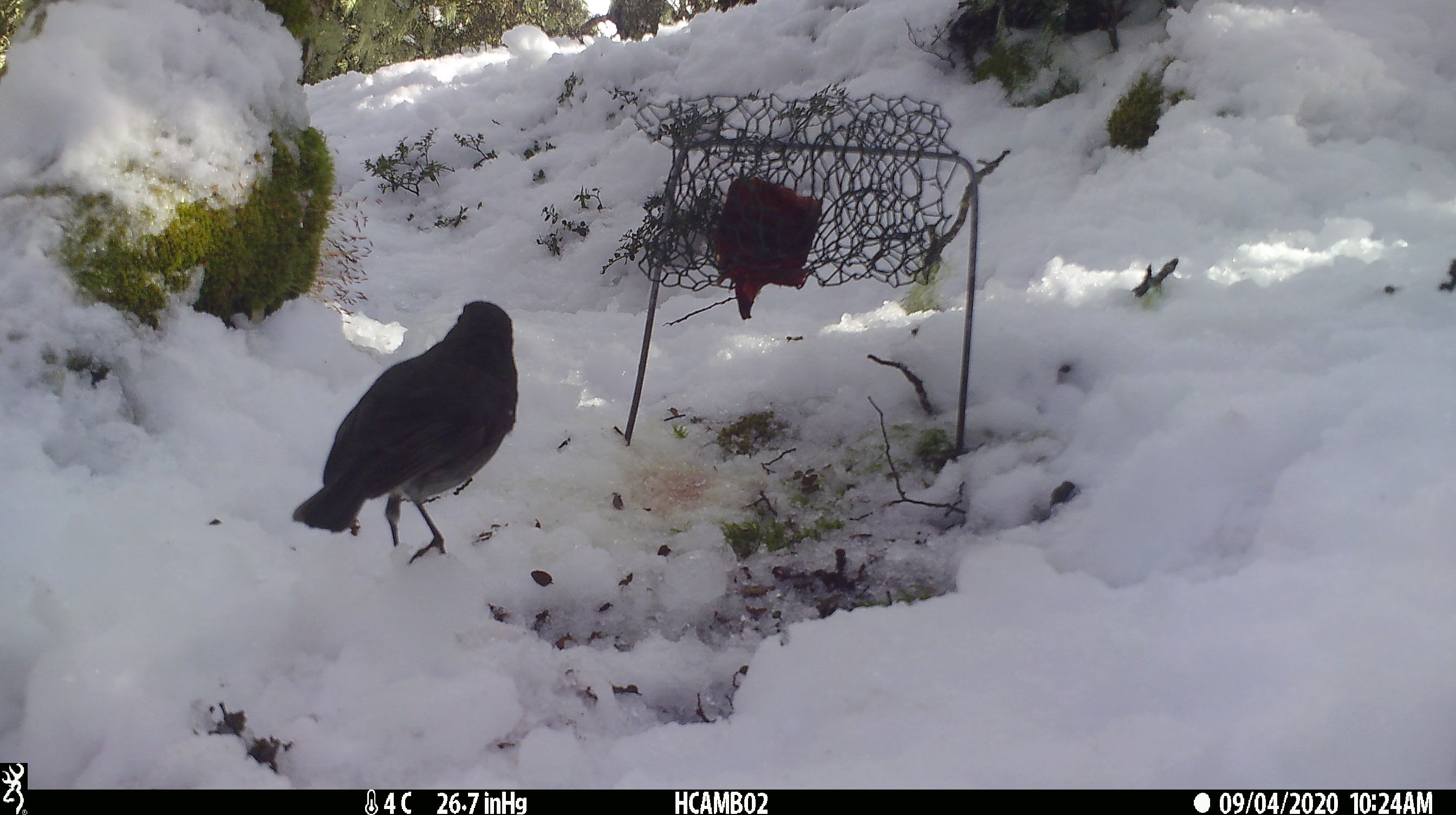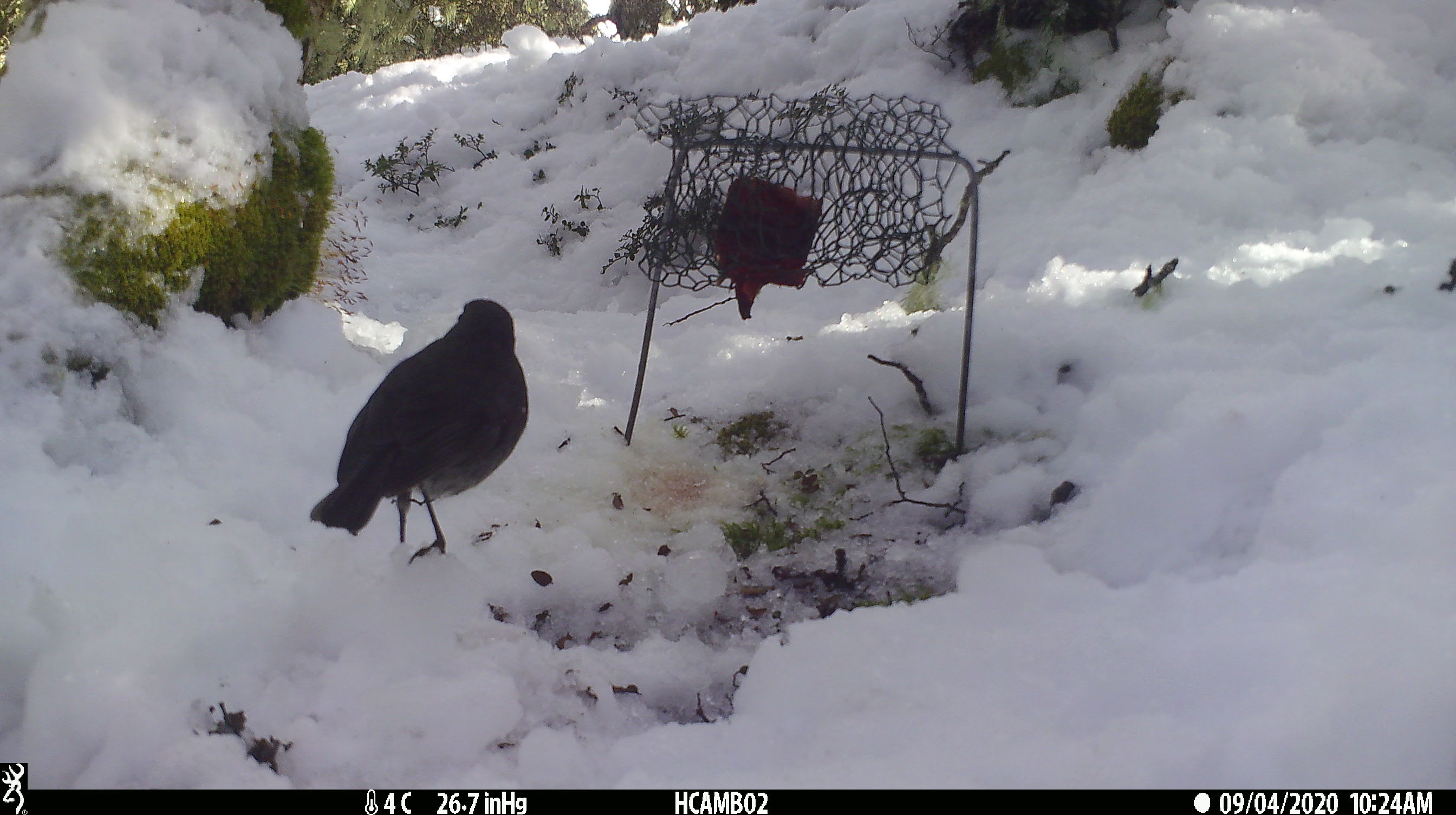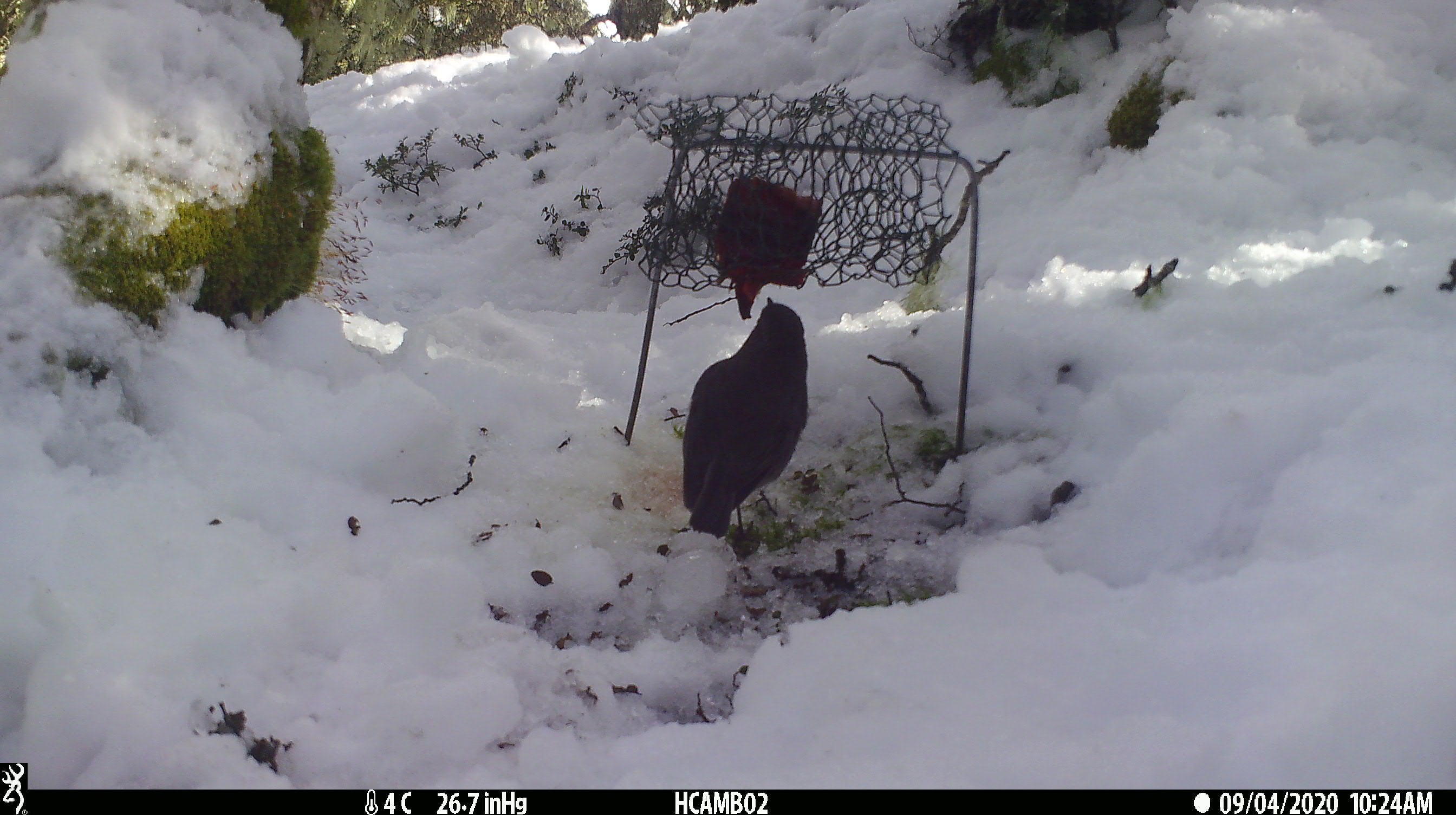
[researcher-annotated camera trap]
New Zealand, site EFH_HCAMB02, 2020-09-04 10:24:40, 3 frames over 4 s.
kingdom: Animalia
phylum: Chordata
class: Aves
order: Passeriformes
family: Petroicidae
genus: Petroica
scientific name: Petroica australis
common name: new zealand robin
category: robin